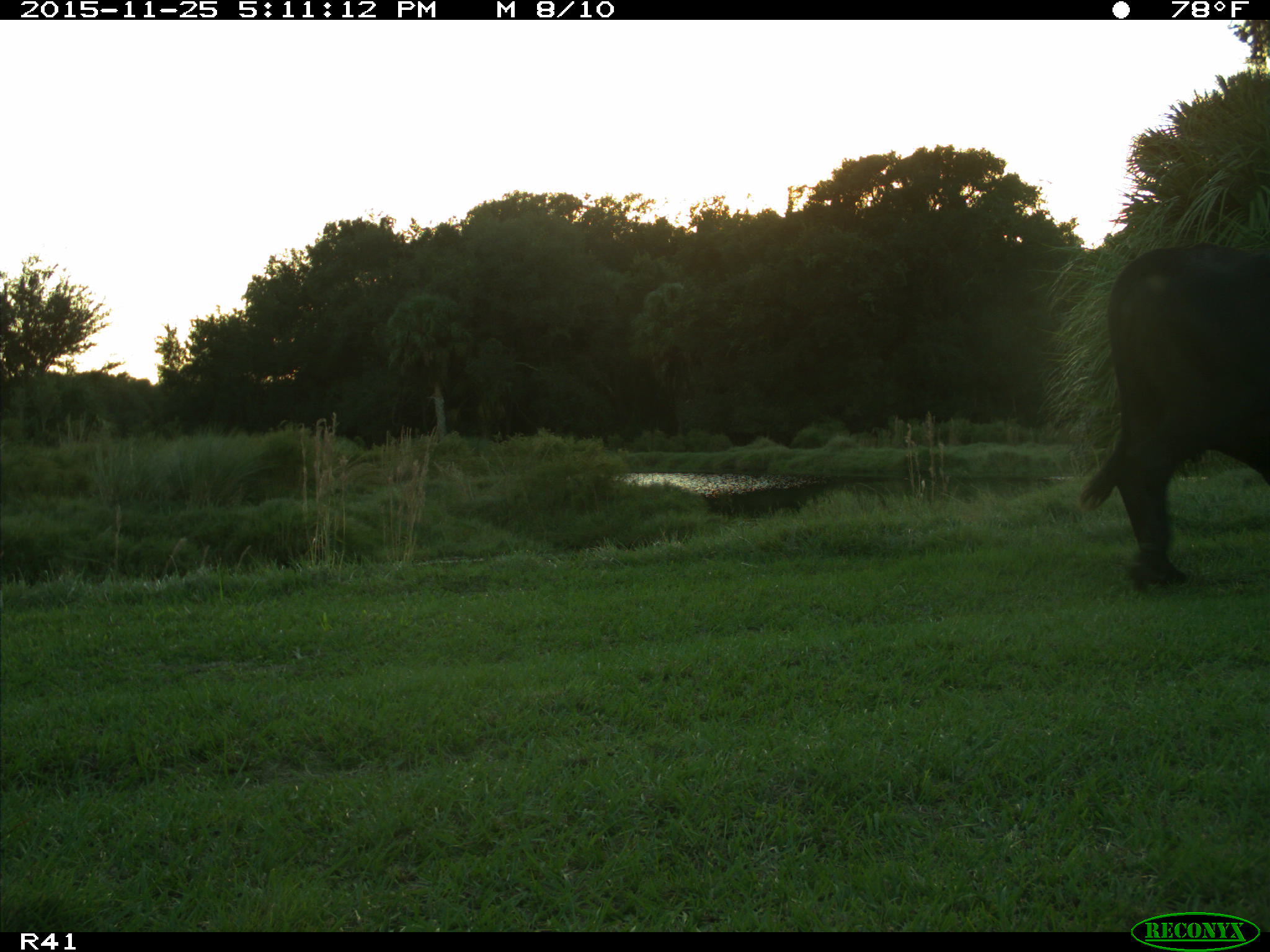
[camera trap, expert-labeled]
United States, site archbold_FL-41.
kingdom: Animalia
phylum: Chordata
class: Mammalia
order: Artiodactyla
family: Bovidae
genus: Bos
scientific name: Bos taurus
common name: domestic cow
Bos taurus (domestic cow).